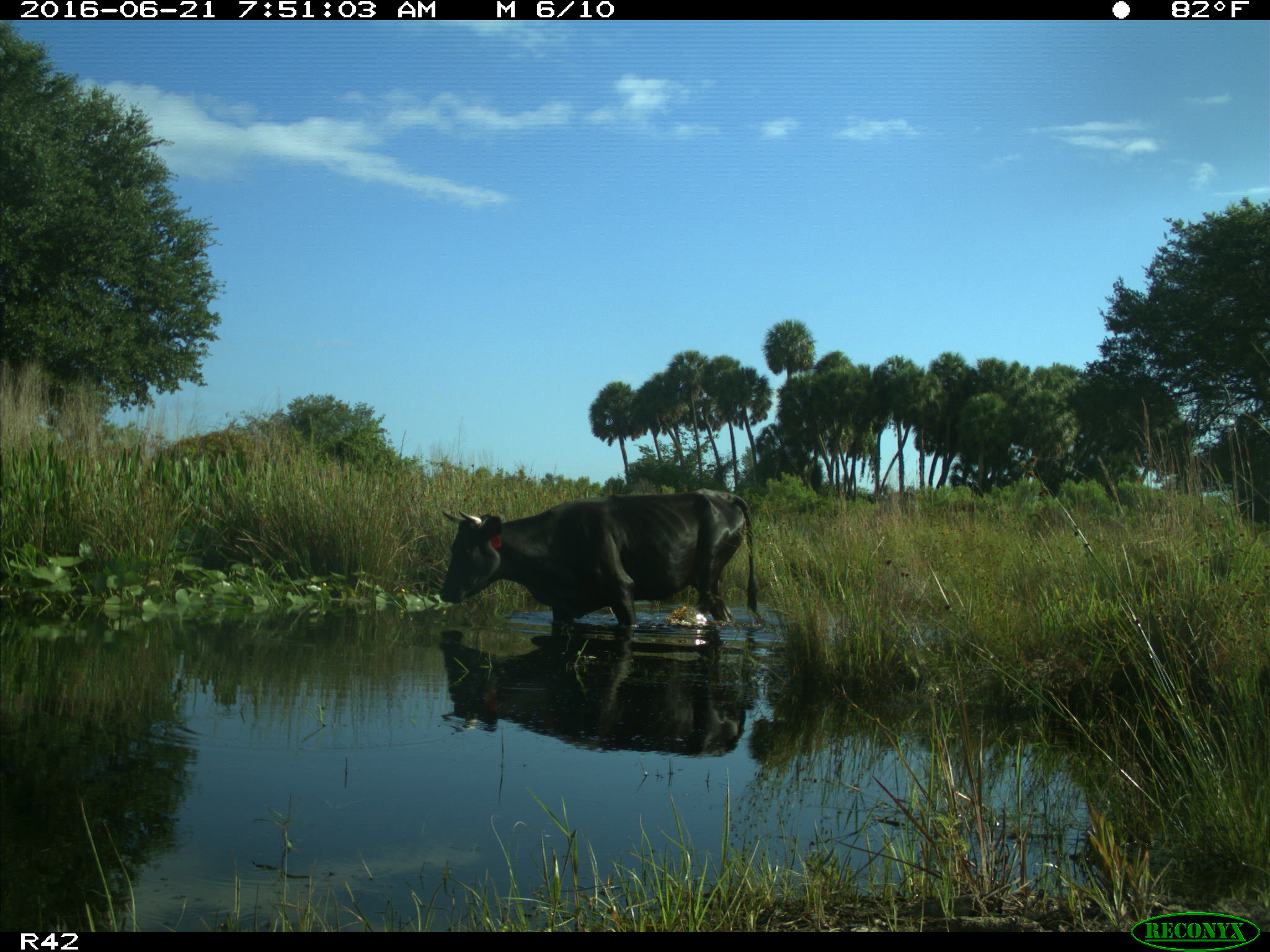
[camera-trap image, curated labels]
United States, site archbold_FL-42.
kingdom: Animalia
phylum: Chordata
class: Mammalia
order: Artiodactyla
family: Bovidae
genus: Bos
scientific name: Bos taurus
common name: domestic cow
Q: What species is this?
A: Bos taurus (domestic cow).